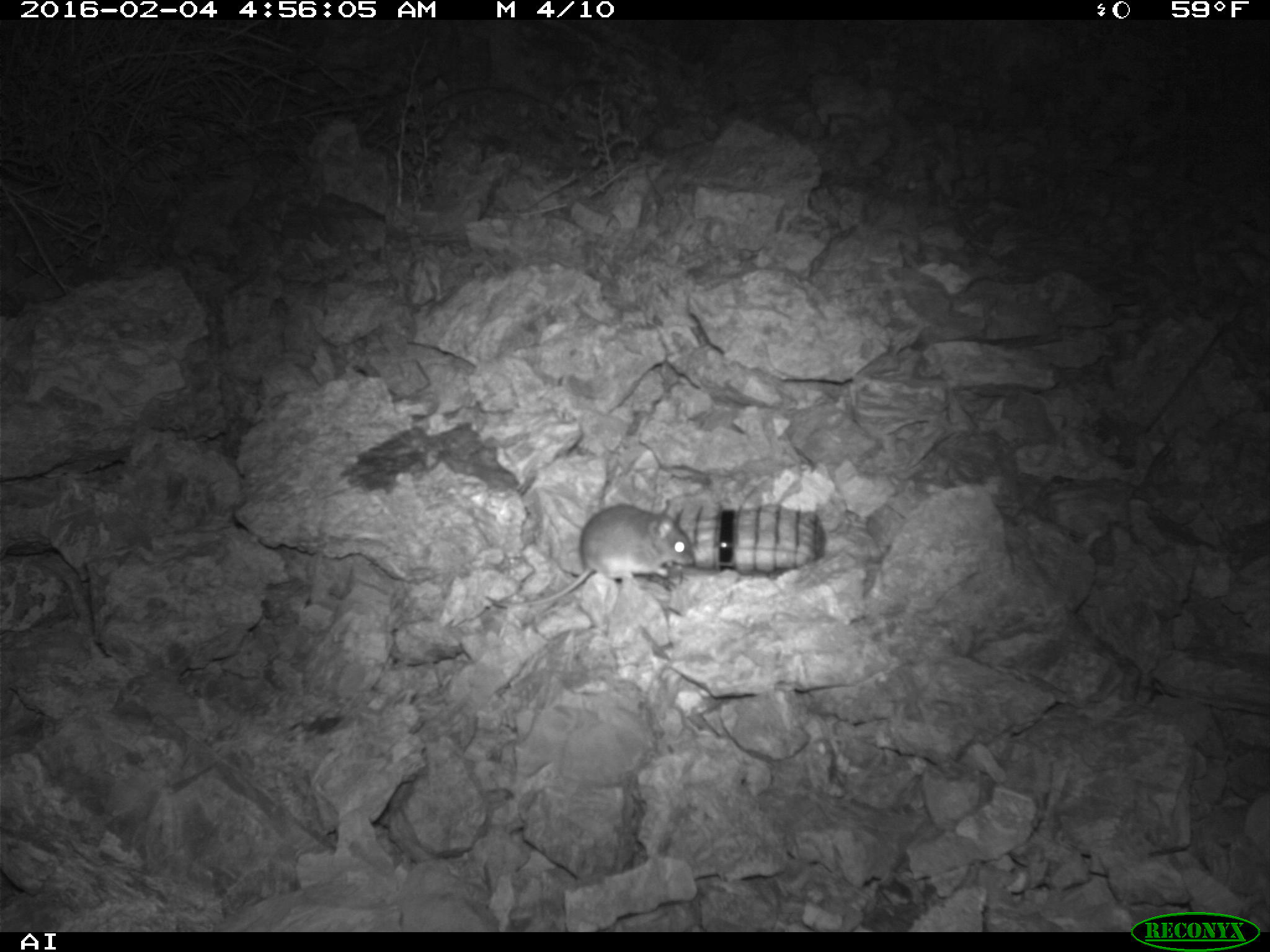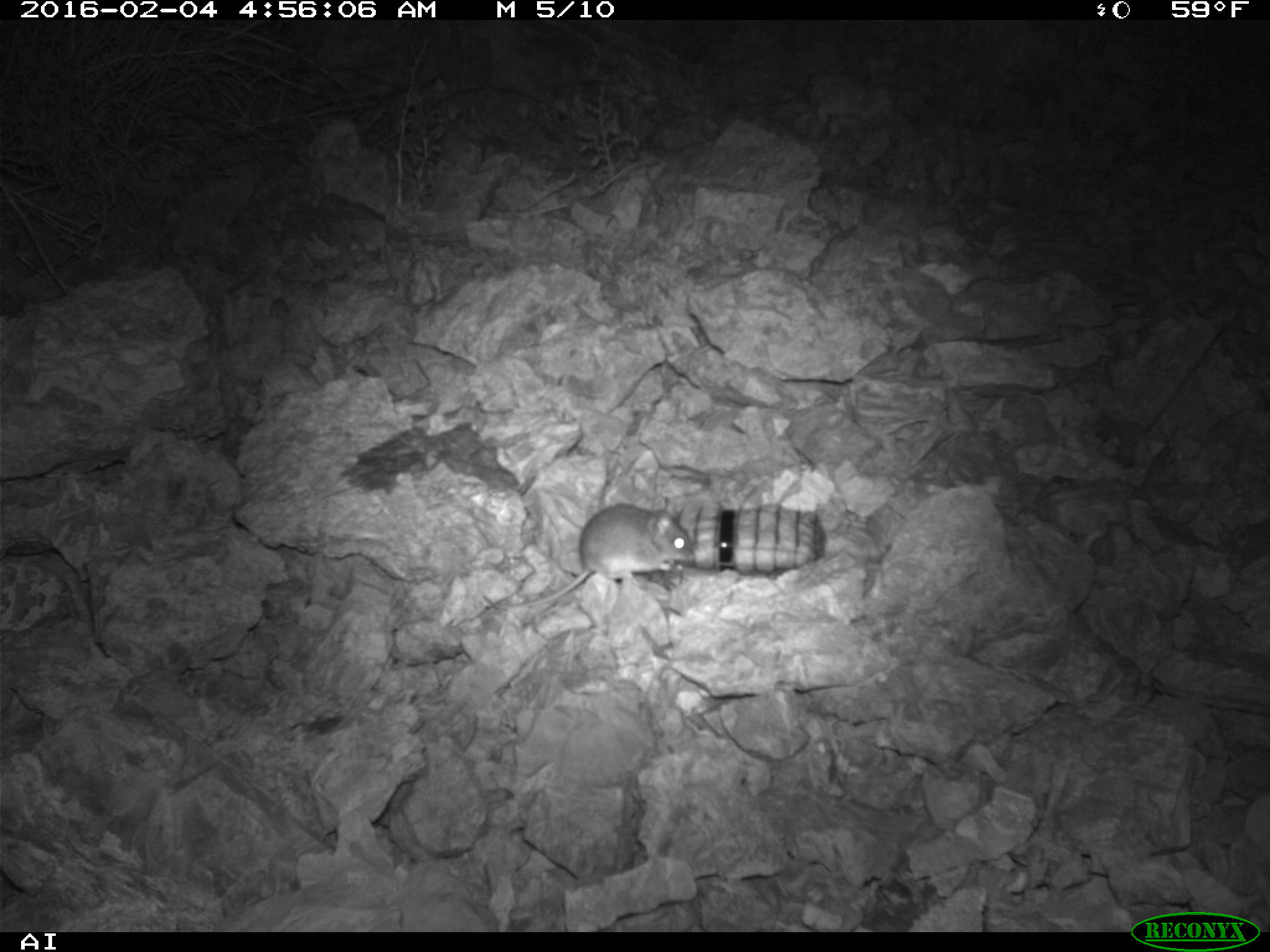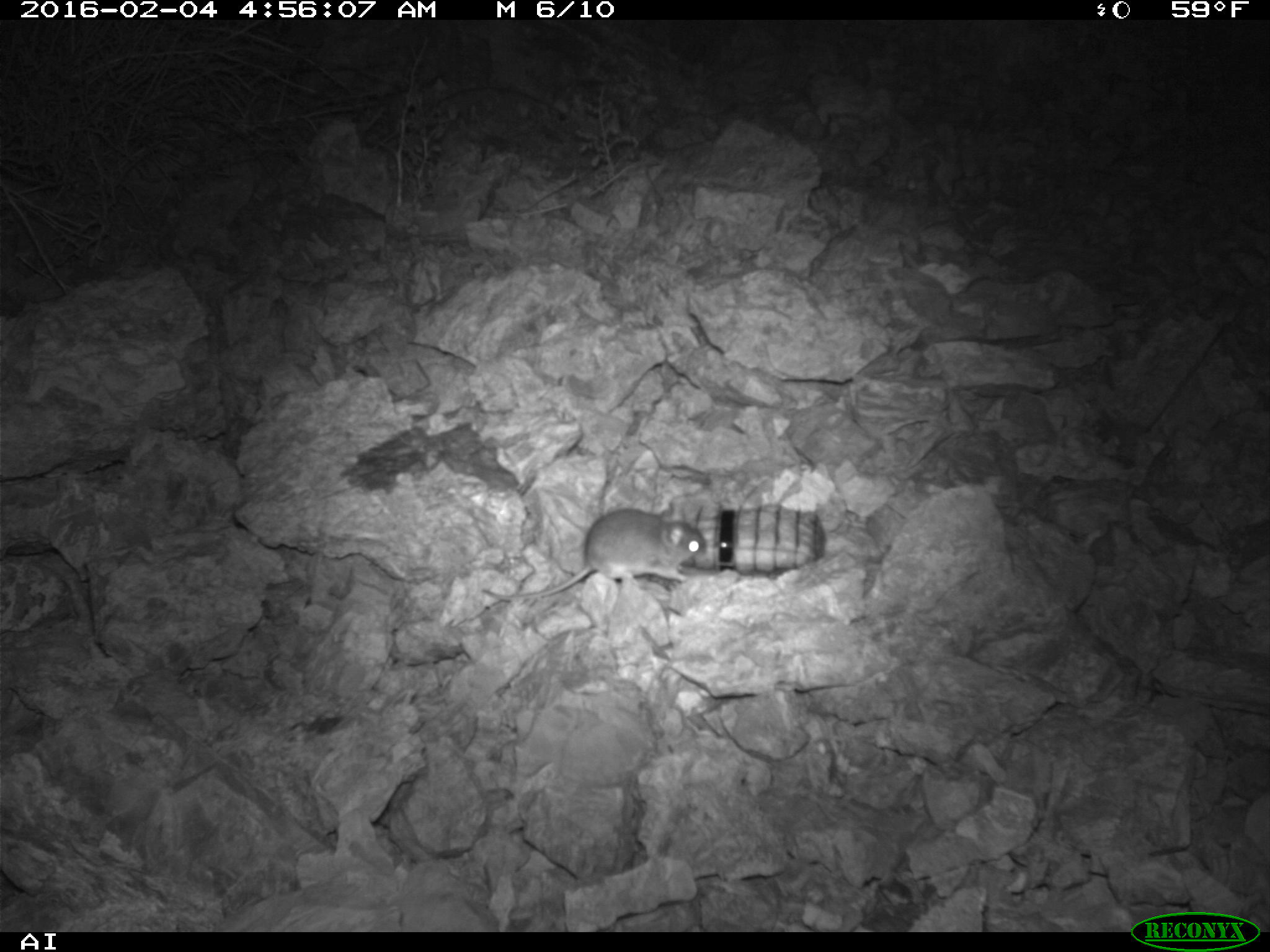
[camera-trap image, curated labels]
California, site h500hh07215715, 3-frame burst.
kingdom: Animalia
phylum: Chordata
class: Mammalia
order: Rodentia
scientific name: Rodentia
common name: rodent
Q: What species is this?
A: Rodent (Rodentia).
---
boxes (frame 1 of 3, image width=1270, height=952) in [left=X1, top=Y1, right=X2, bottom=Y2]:
rodent: [left=486, top=497, right=696, bottom=610]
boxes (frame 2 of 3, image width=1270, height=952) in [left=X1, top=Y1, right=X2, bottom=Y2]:
rodent: [left=482, top=502, right=695, bottom=609]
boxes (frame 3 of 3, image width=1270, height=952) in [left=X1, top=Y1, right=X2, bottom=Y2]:
rodent: [left=481, top=496, right=704, bottom=604]